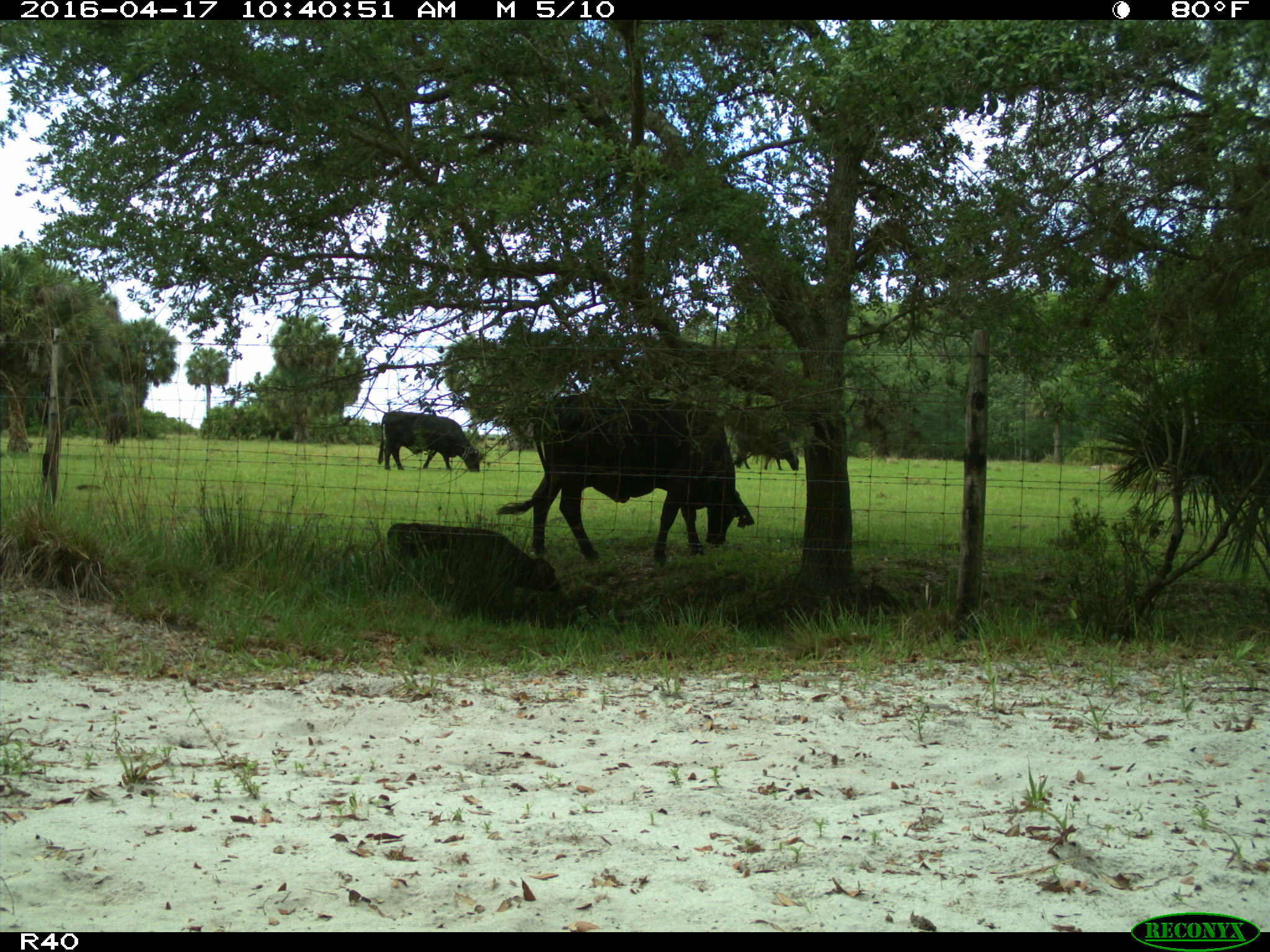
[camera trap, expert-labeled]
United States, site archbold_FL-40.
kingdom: Animalia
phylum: Chordata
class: Mammalia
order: Artiodactyla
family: Bovidae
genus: Bos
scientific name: Bos taurus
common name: domestic cow